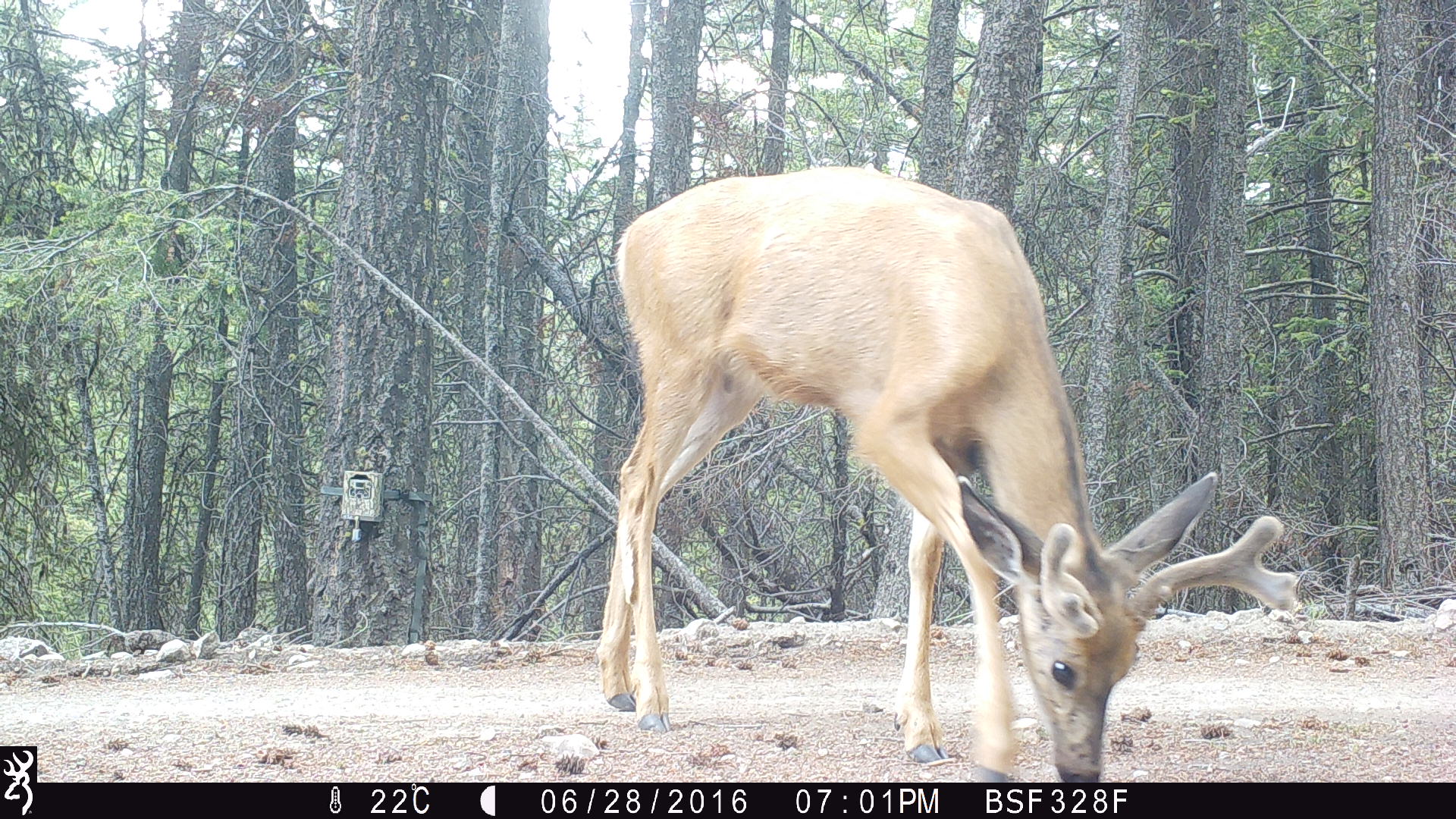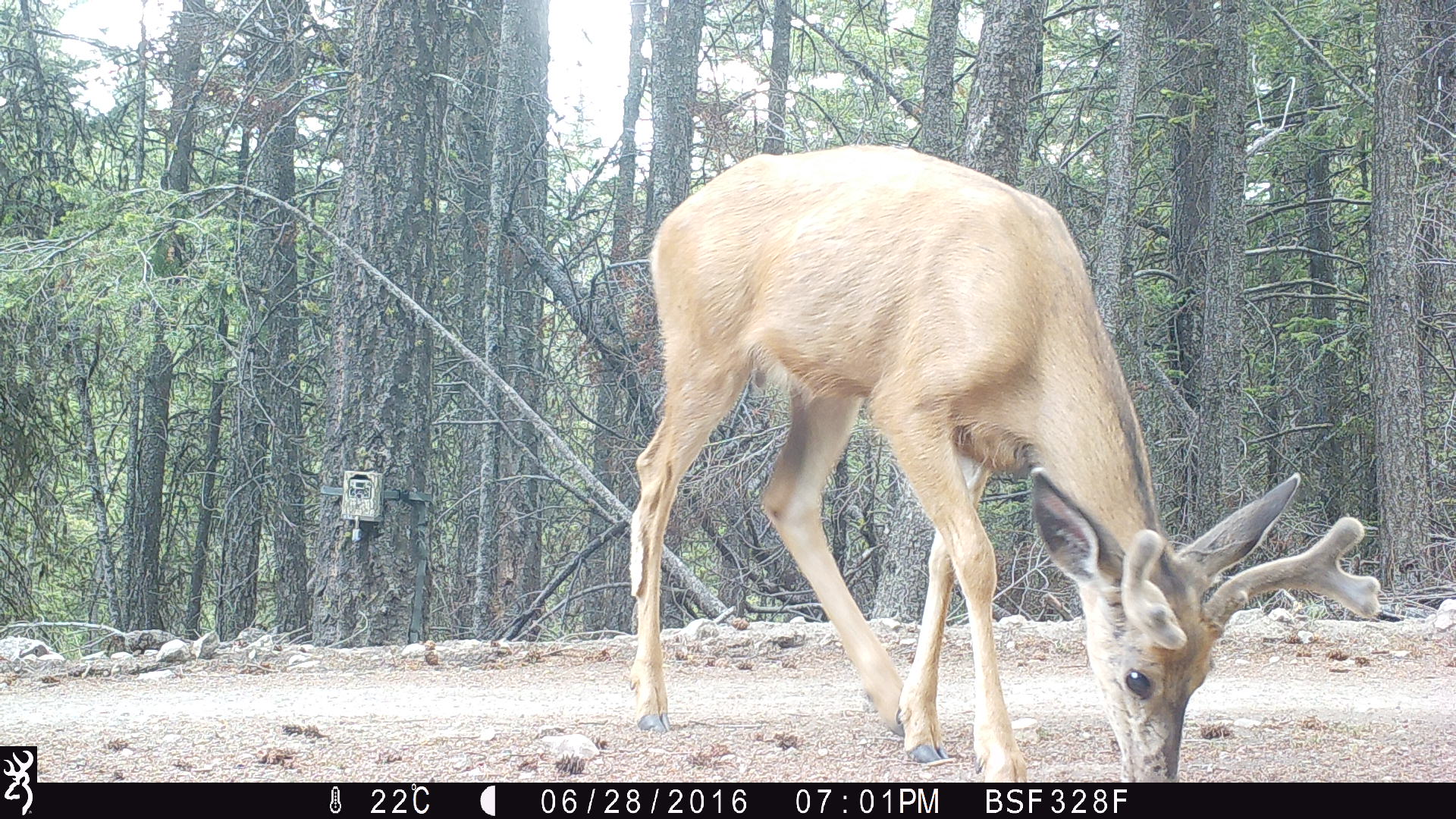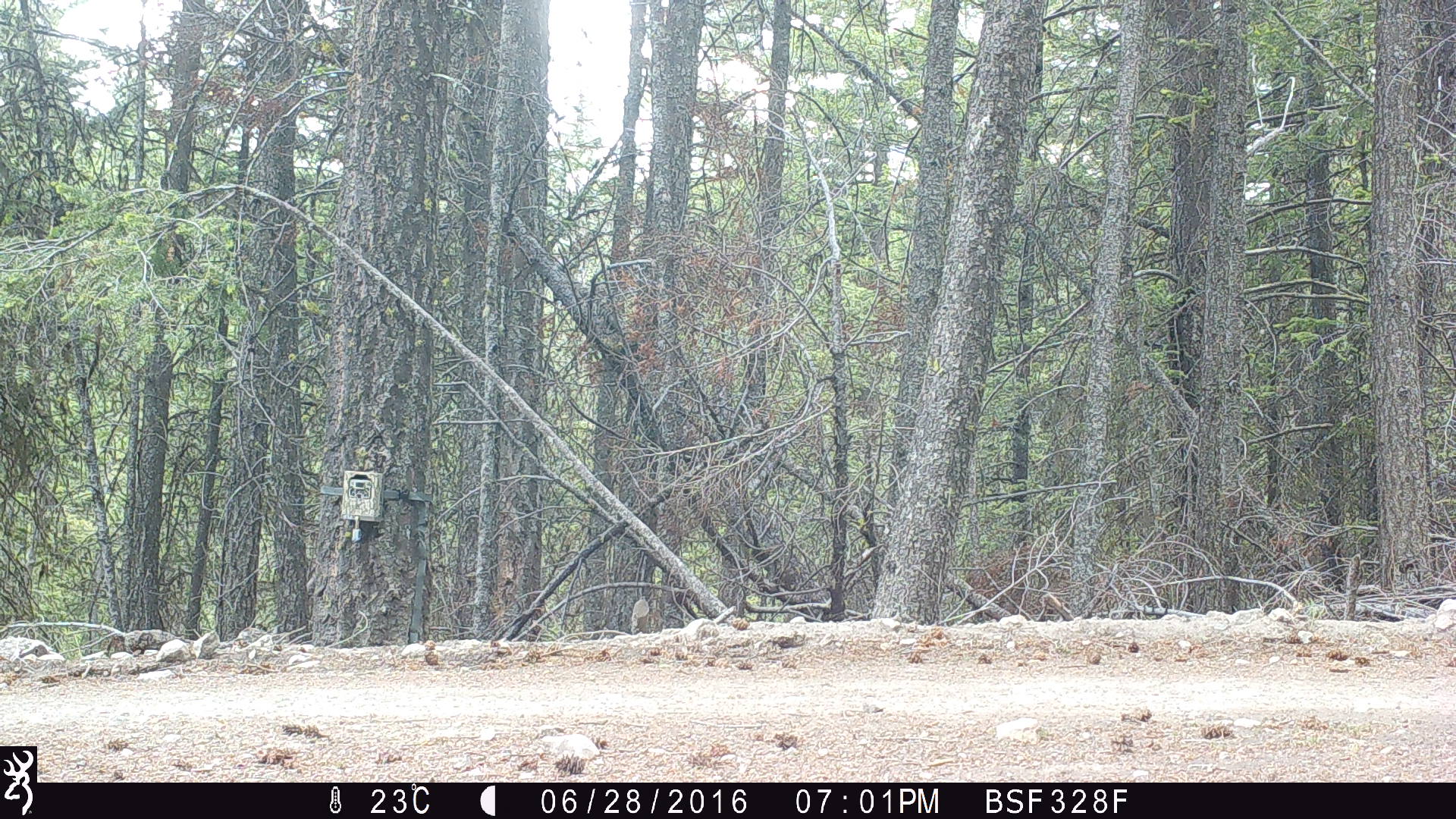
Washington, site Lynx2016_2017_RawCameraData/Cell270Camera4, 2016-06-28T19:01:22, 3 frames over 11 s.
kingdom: Animalia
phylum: Chordata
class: Mammalia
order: Artiodactyla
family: Cervidae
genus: Odocoileus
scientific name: Odocoileus hemionus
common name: mule deer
Odocoileus hemionus (mule deer). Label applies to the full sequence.